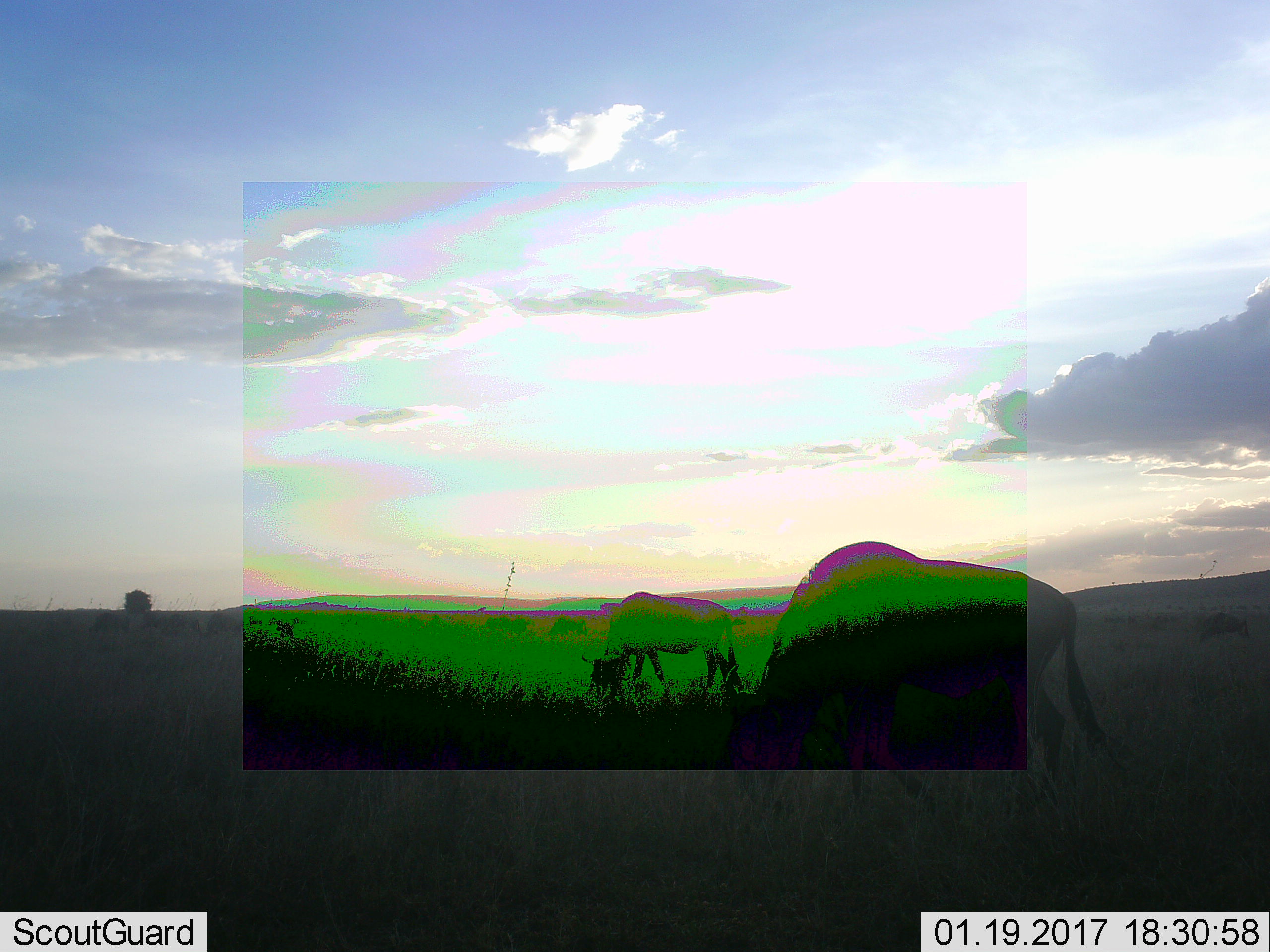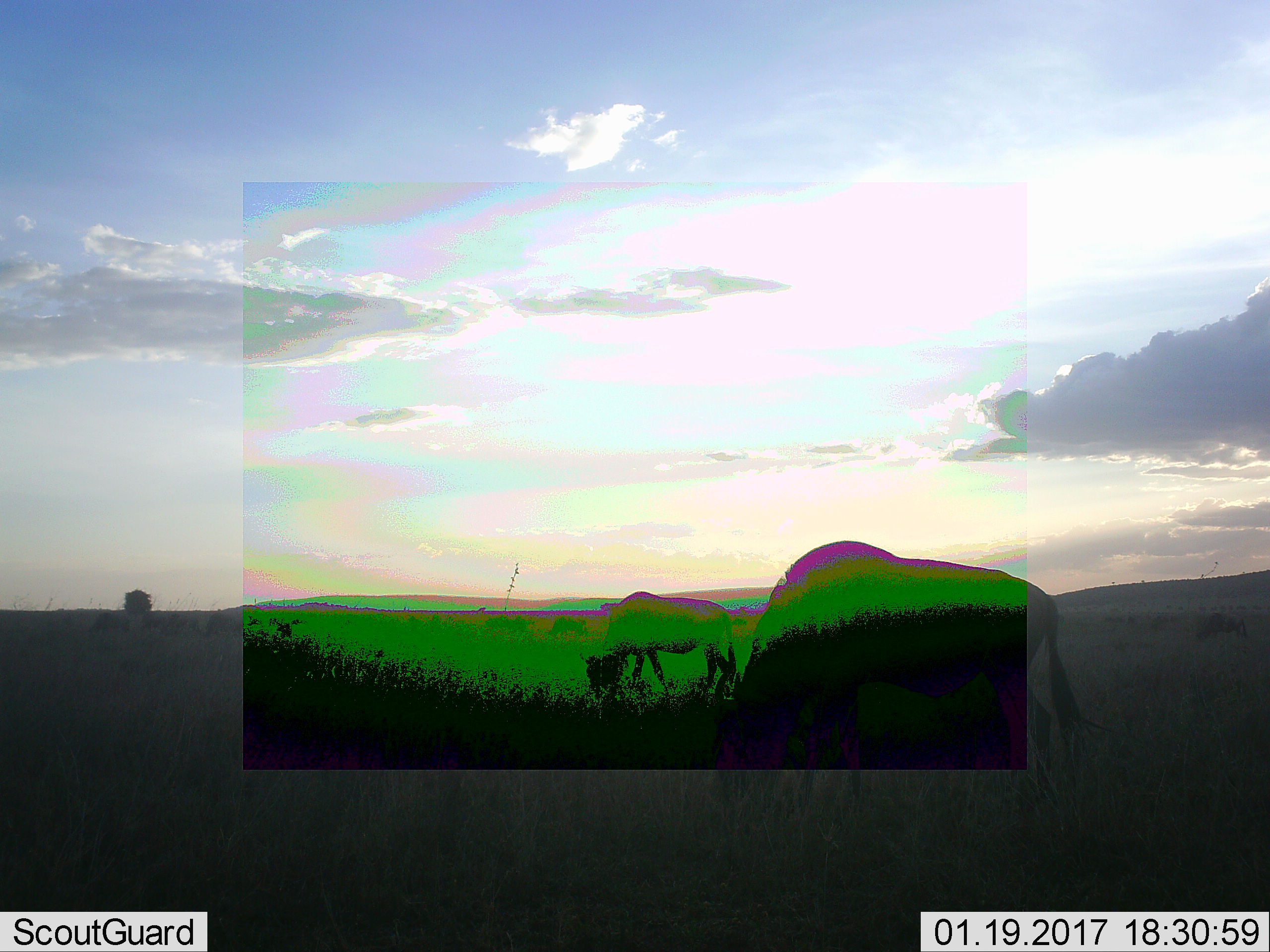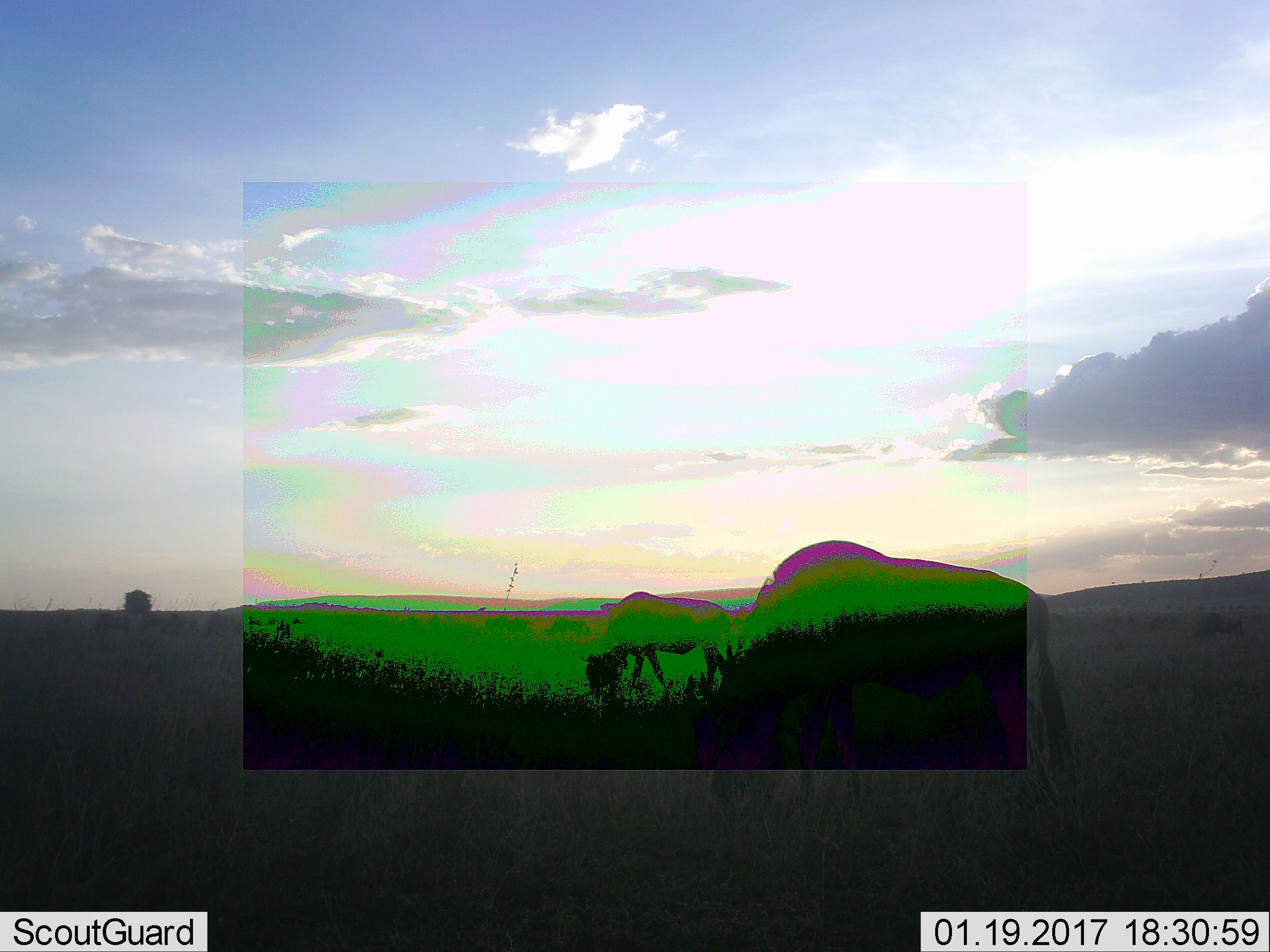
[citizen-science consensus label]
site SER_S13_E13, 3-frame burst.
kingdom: Animalia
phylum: Chordata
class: Mammalia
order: Artiodactyla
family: Bovidae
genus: Connochaetes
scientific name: Connochaetes taurinus taurinus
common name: blue wildebeest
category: wildebeestblue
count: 2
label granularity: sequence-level